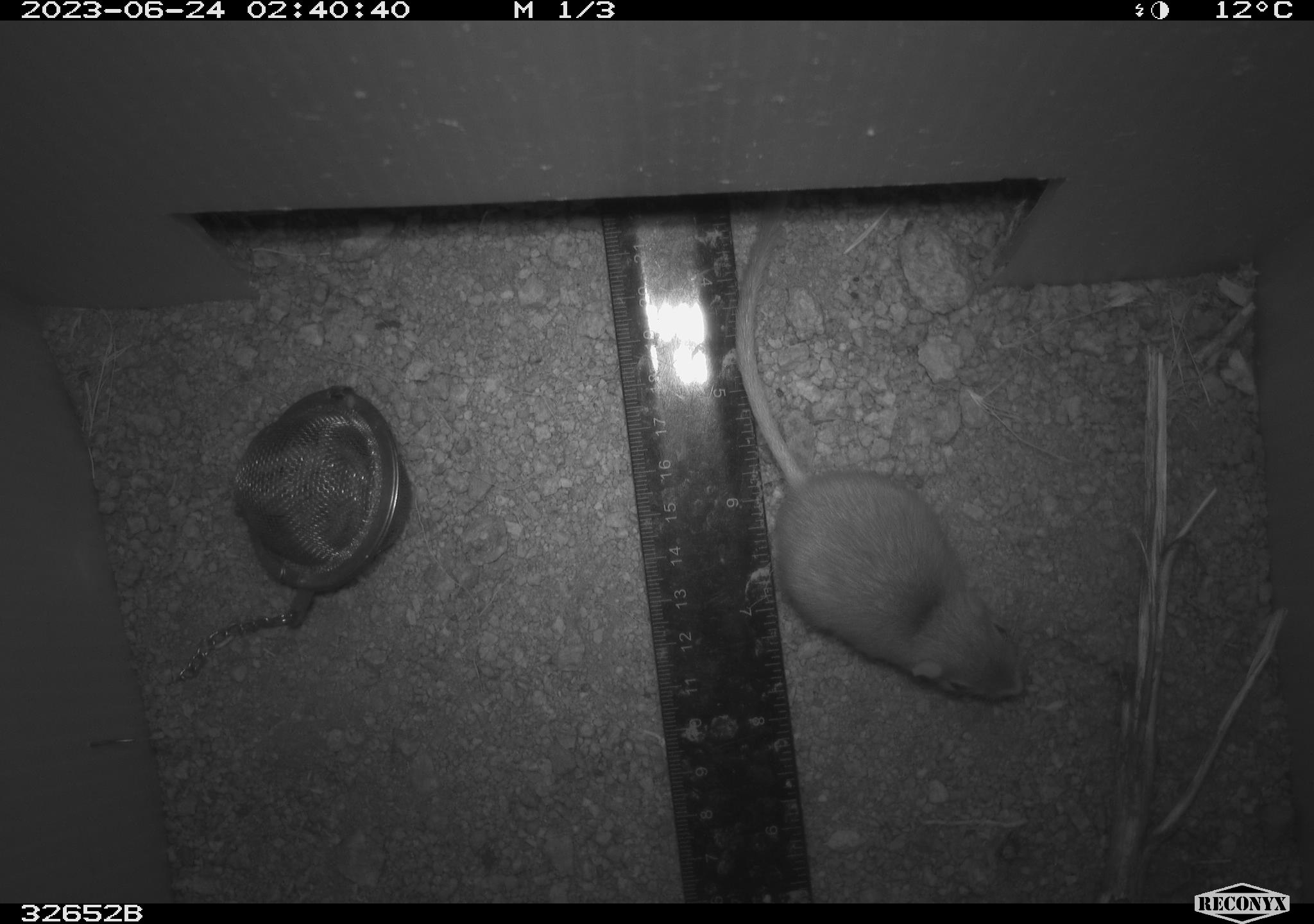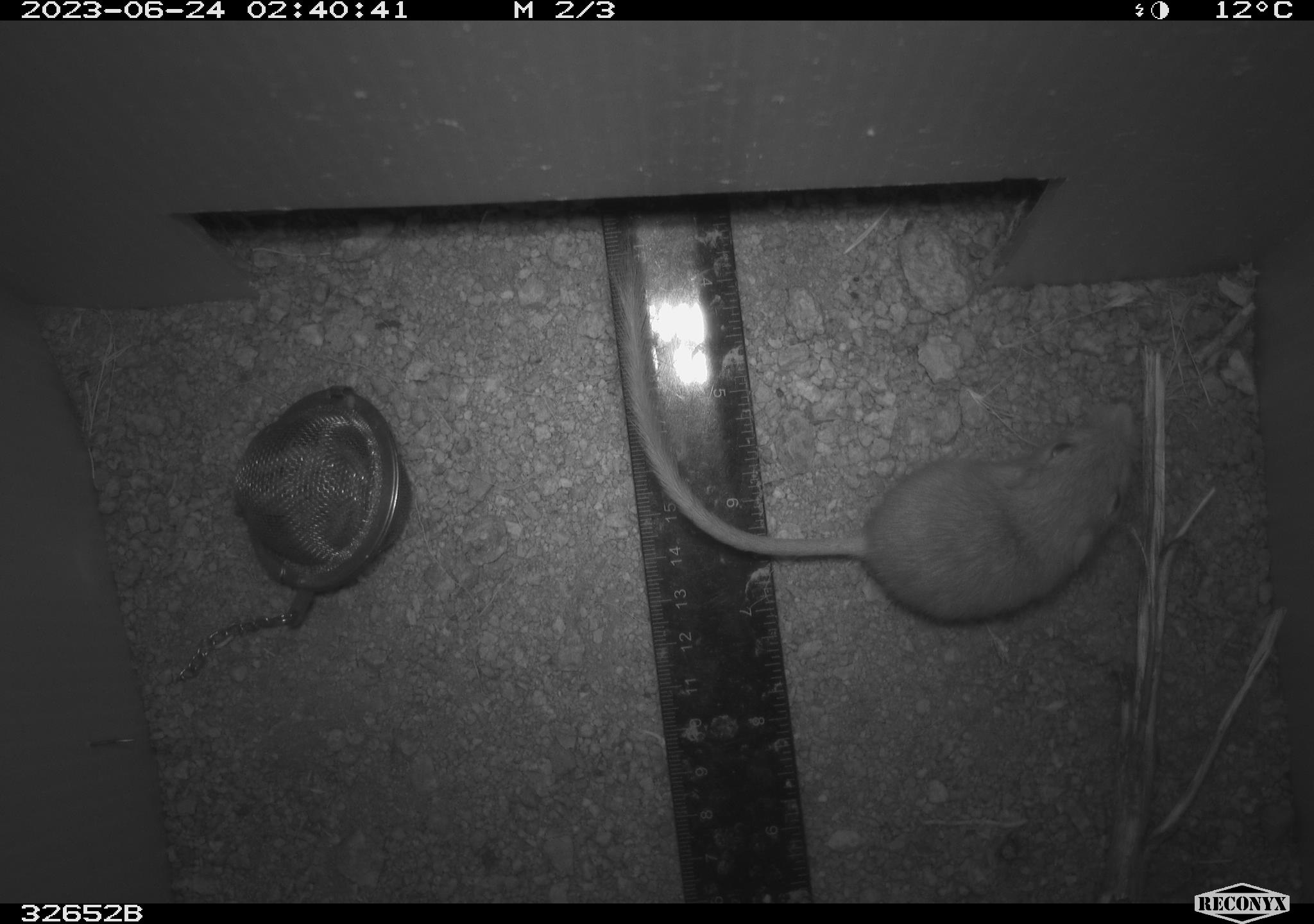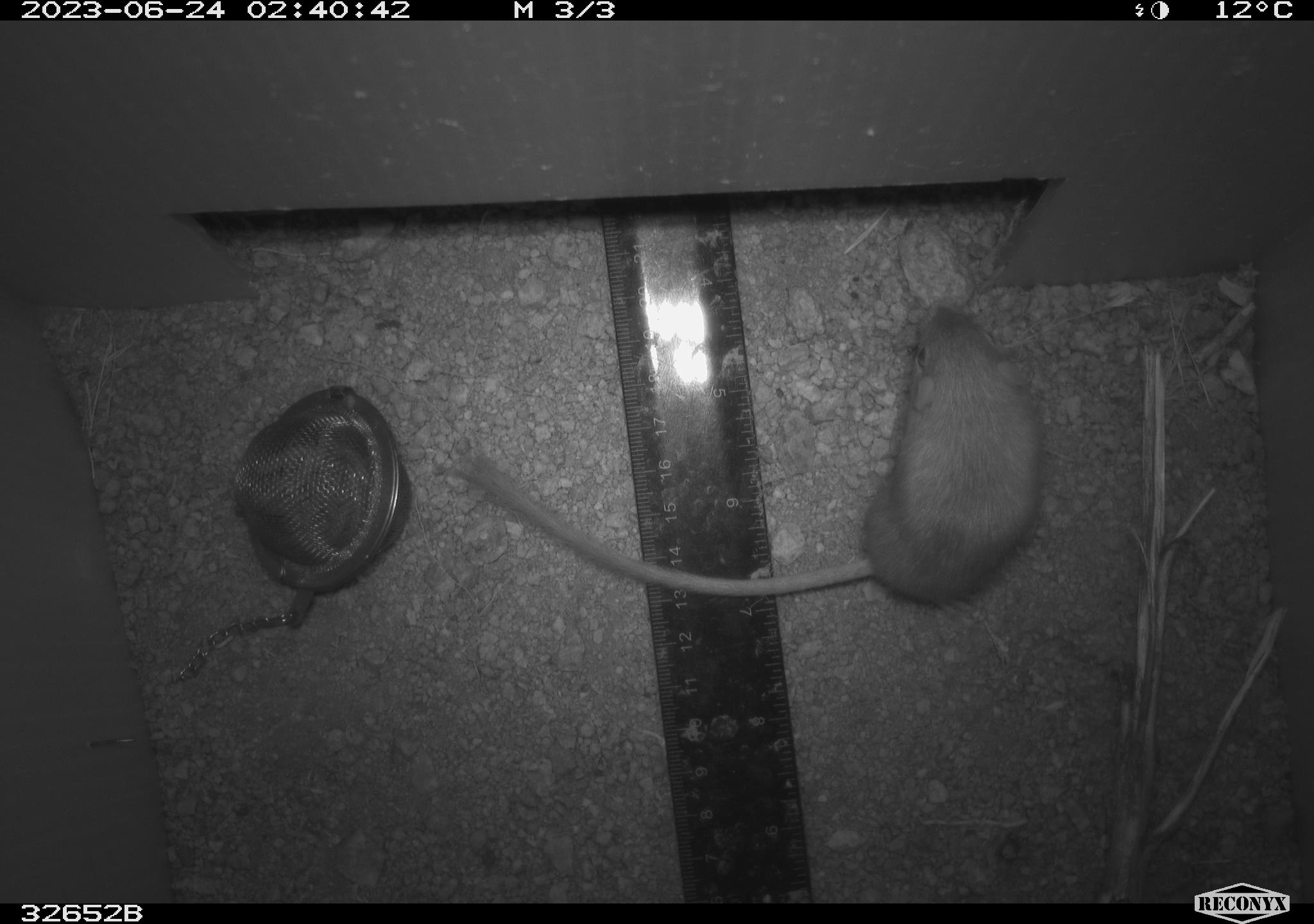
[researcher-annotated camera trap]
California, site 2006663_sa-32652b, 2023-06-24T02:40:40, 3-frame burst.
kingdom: Animalia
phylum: Chordata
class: Mammalia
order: Rodentia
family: Heteromyidae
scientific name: Heteromyidae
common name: kangaroo rats and pocket mice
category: heteromyidae family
Heteromyidae family (kangaroo rats and pocket mice) (Heteromyidae).